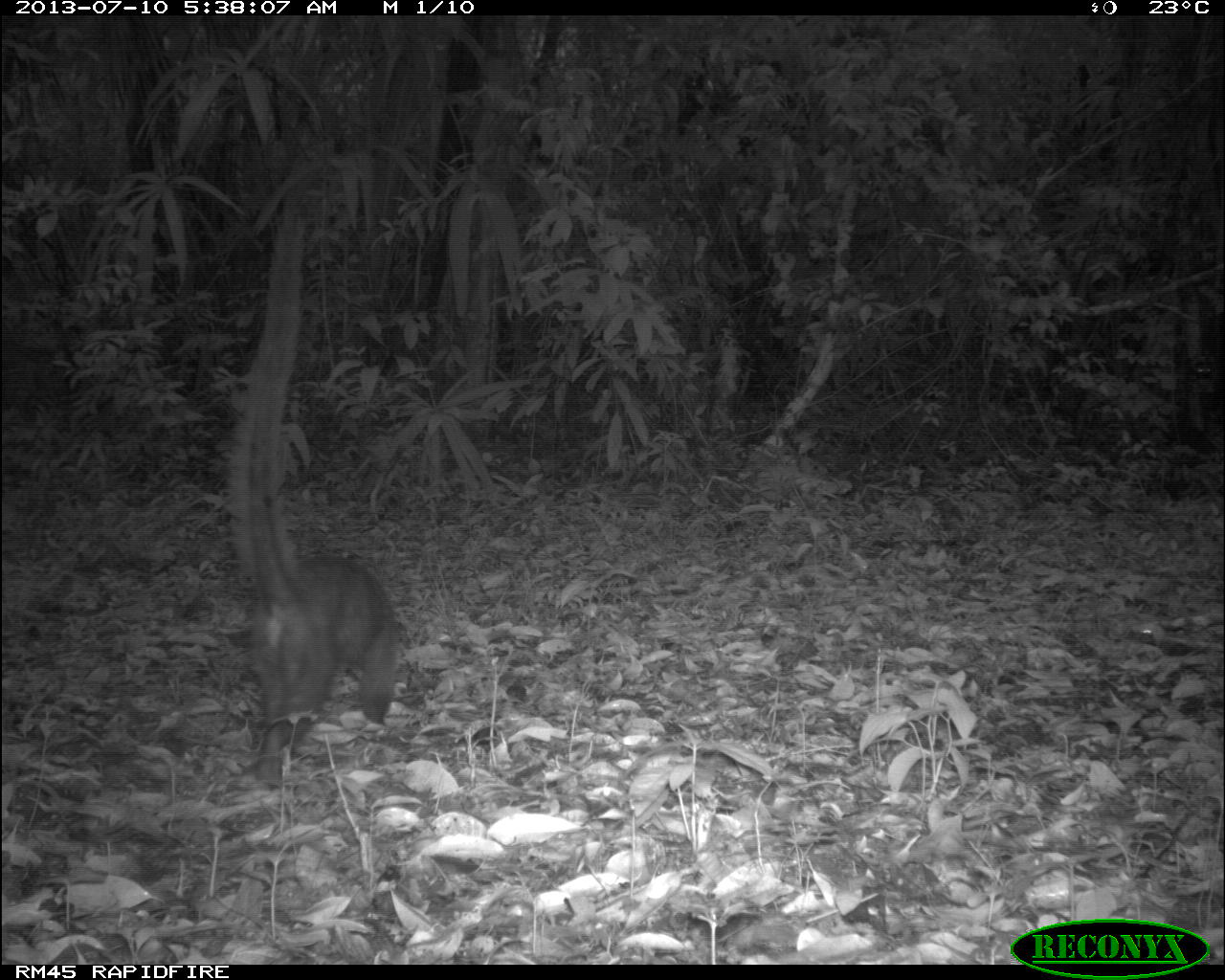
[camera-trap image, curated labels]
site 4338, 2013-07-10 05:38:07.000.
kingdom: Animalia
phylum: Chordata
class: Mammalia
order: Carnivora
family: Procyonidae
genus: Nasua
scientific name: Nasua narica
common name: white-nosed coati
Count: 1.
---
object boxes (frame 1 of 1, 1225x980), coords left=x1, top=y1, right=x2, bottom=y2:
nasua narica: left=219, top=199, right=400, bottom=792